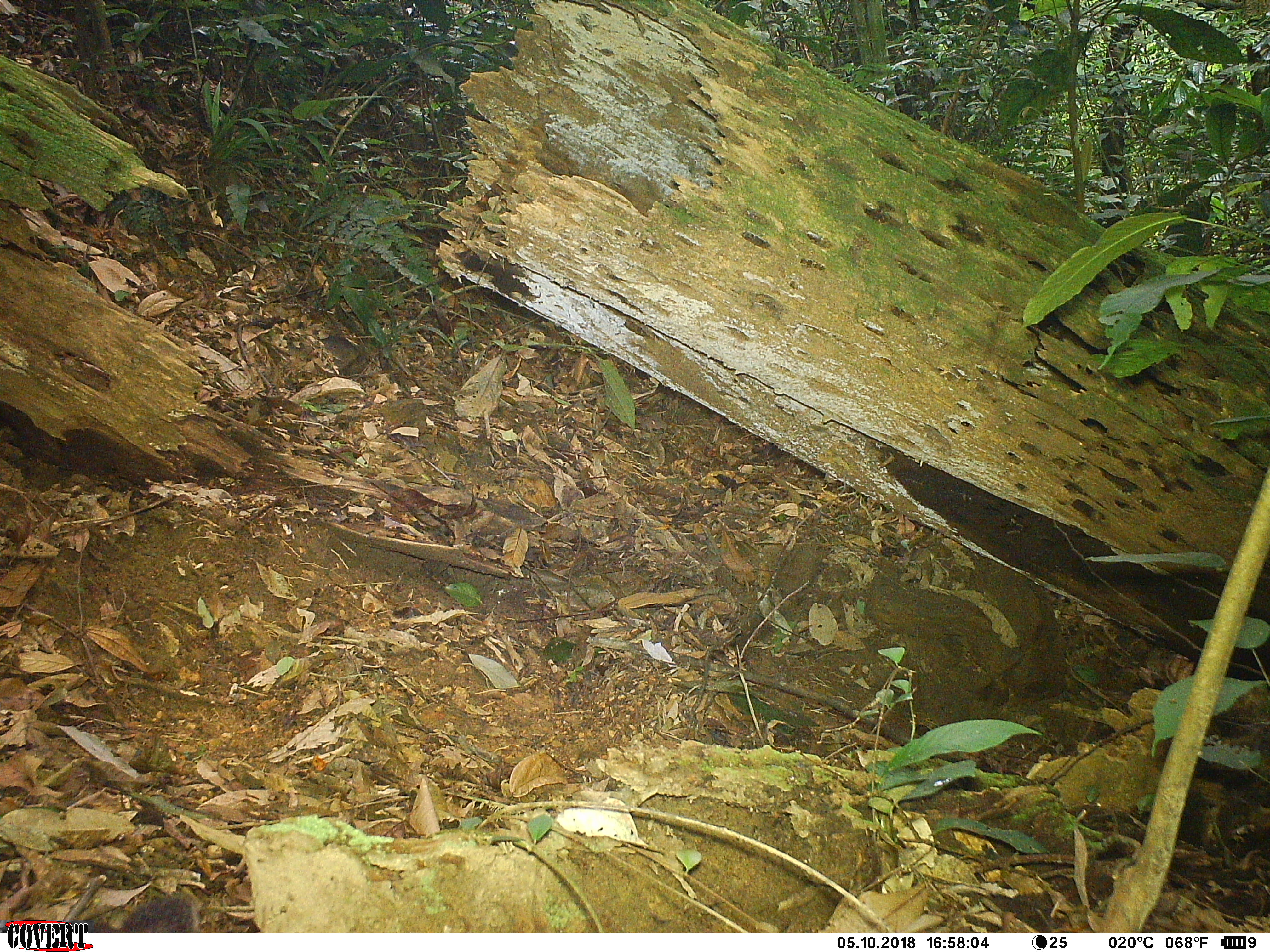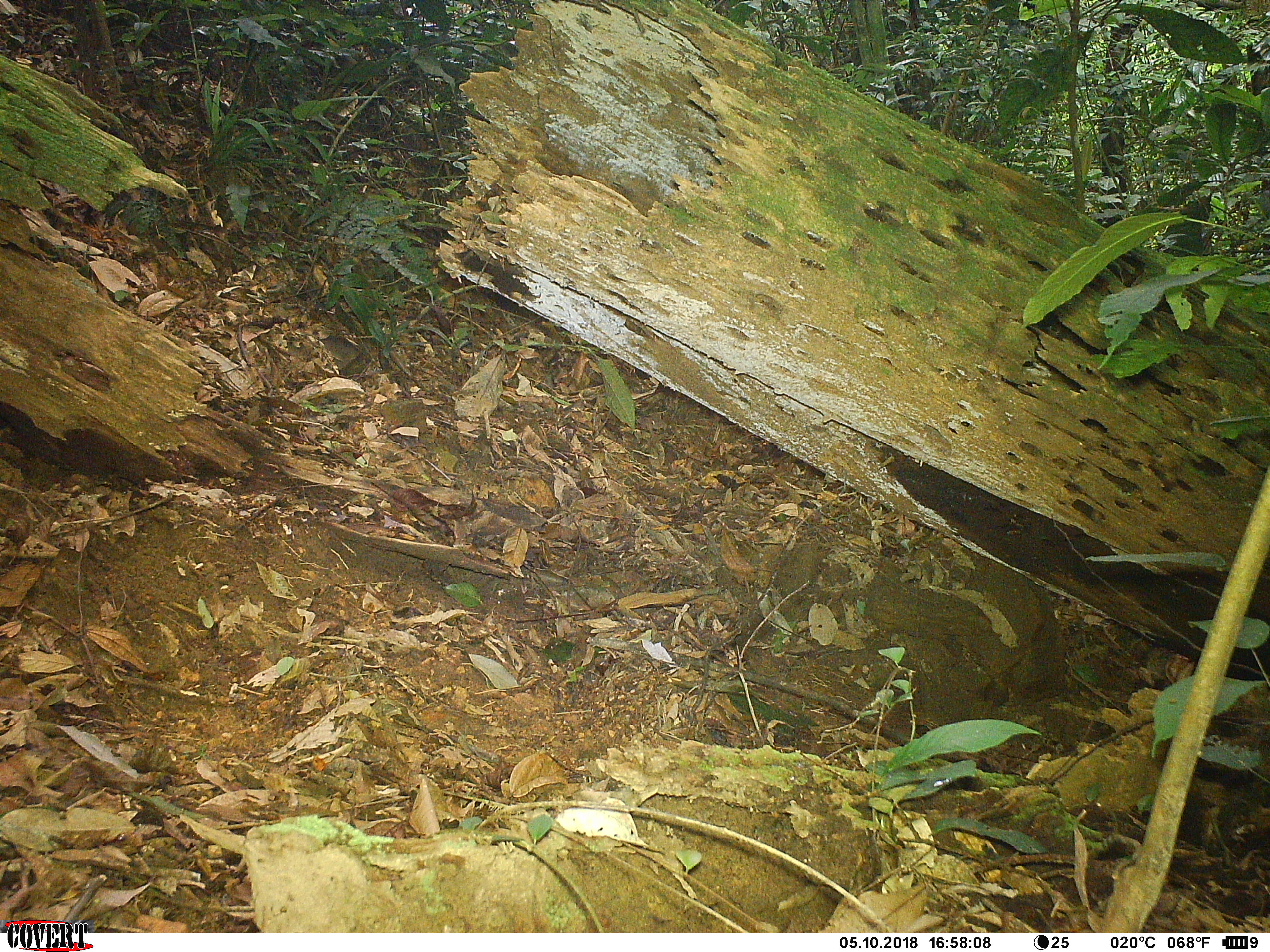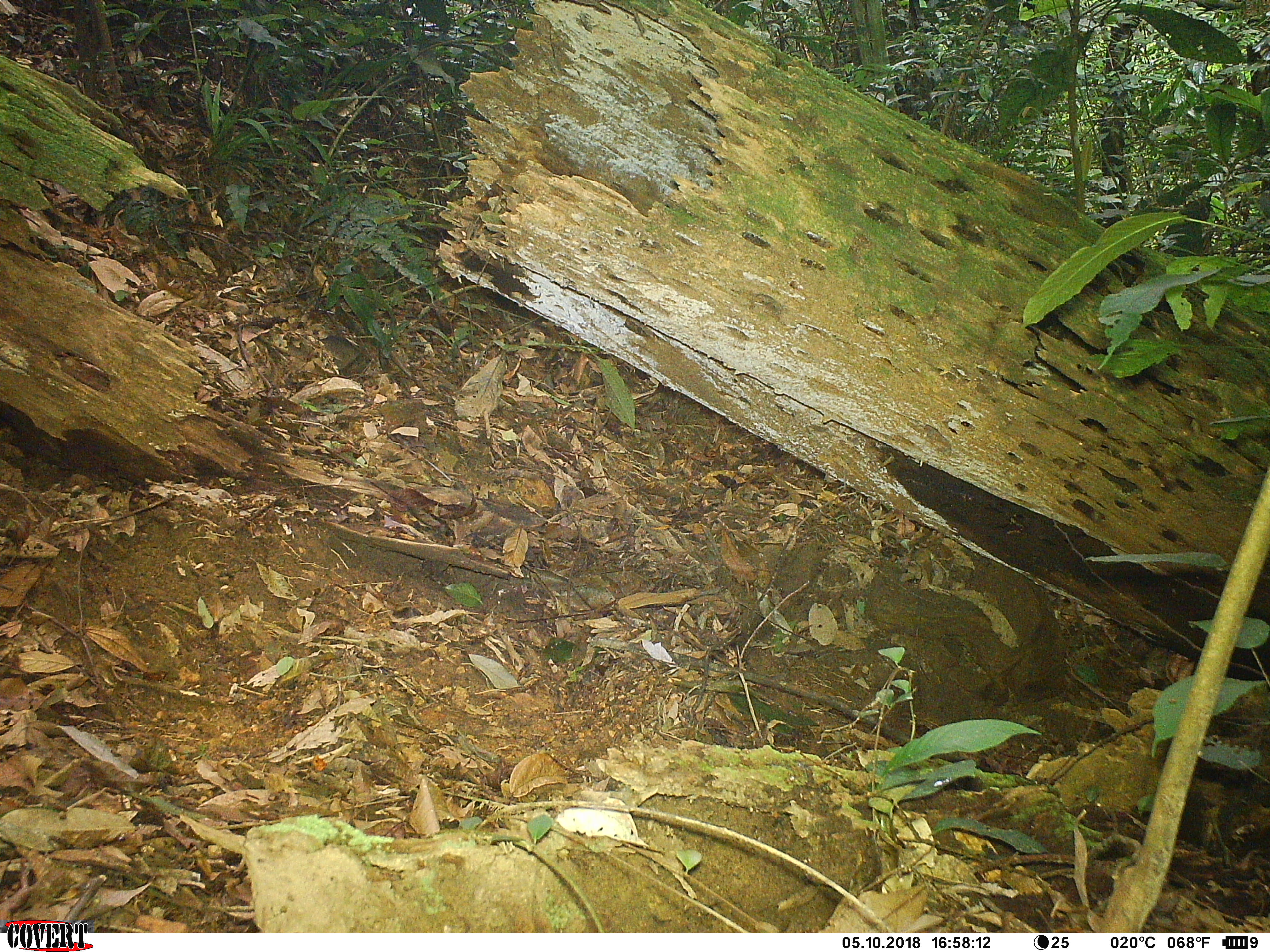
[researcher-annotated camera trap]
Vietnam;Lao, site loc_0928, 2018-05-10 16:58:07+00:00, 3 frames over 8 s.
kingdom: Animalia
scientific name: Animalia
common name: animal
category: unidentified animal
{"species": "unidentified animal (animal) (Animalia)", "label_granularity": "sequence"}